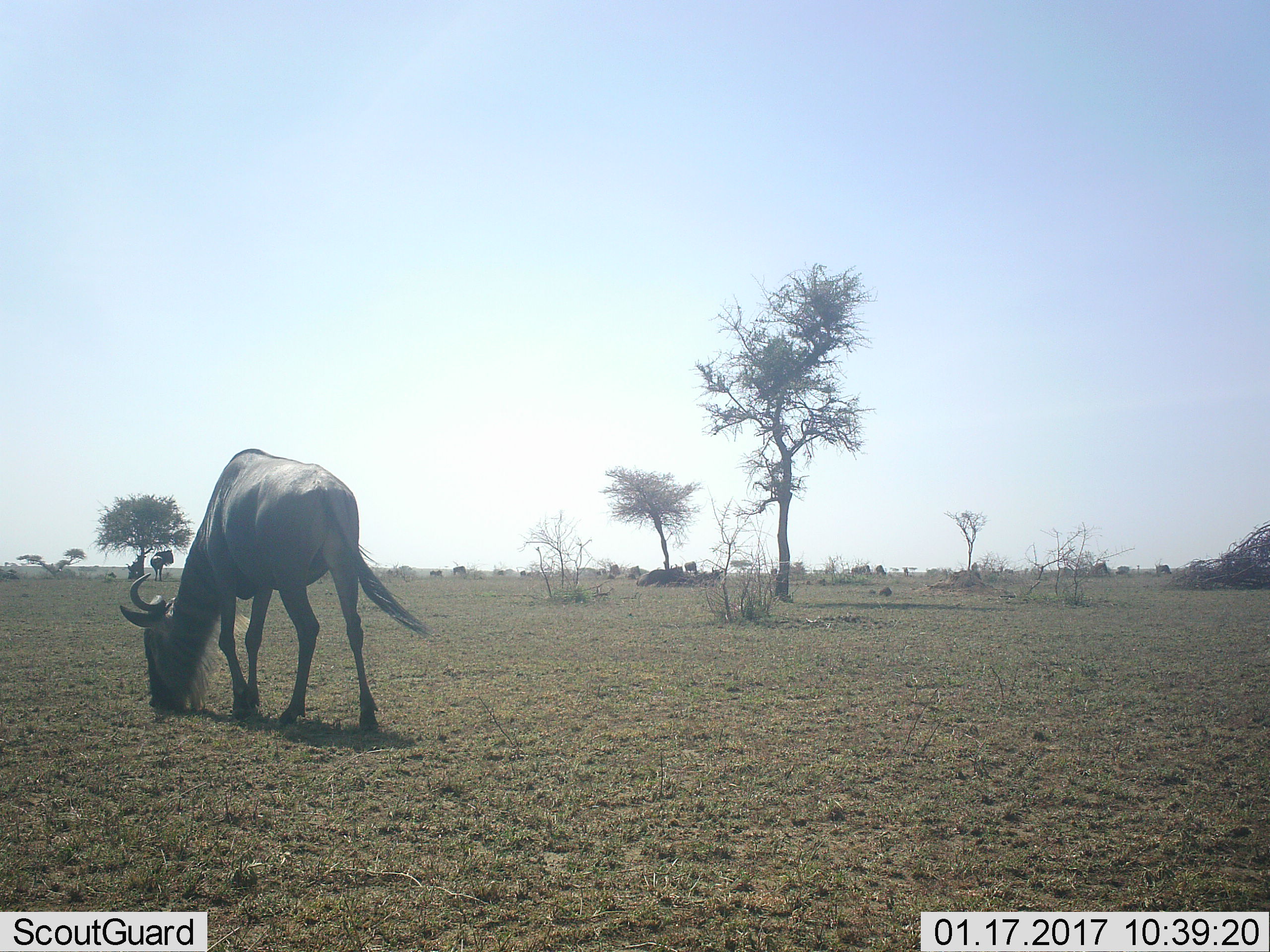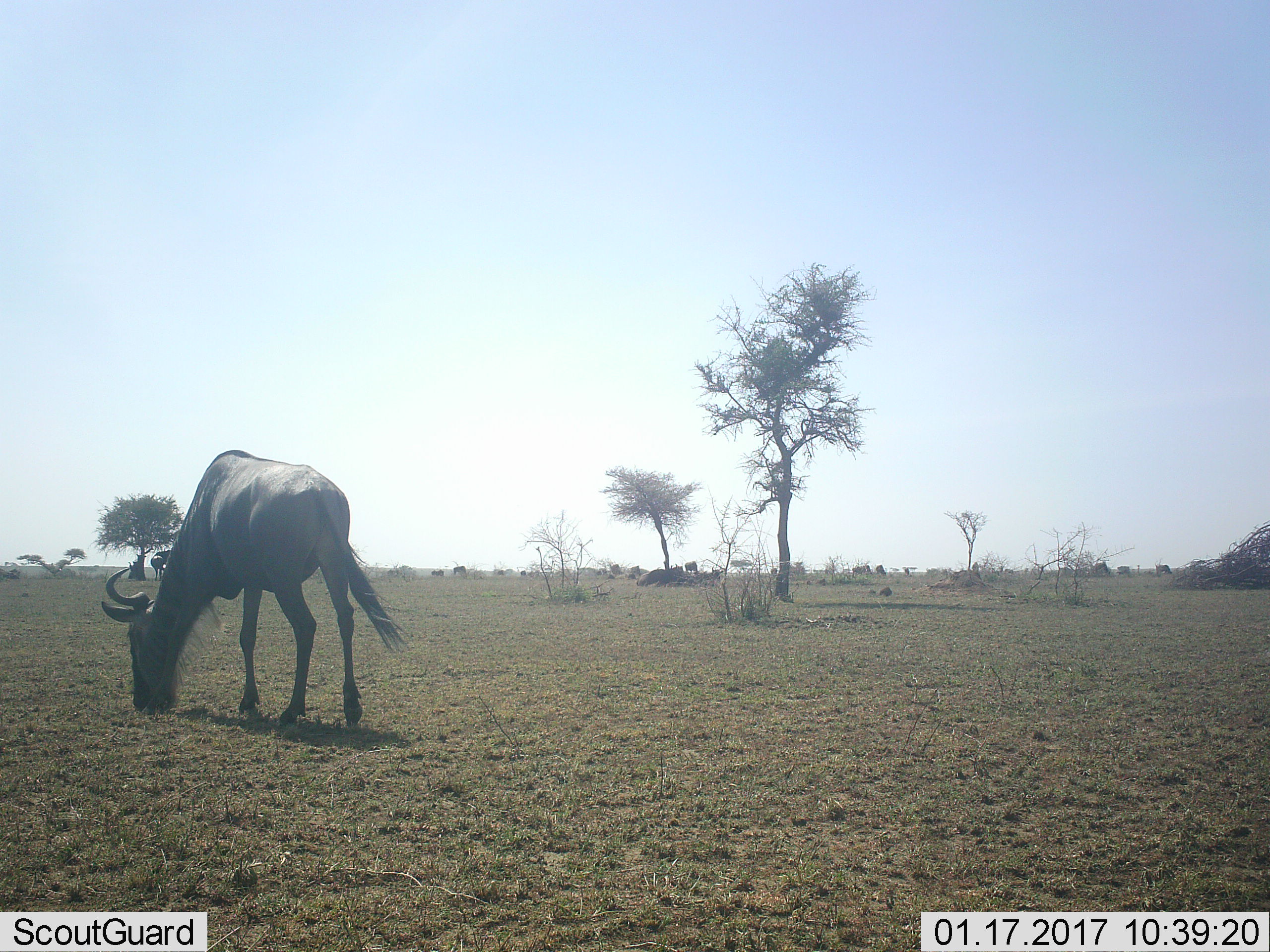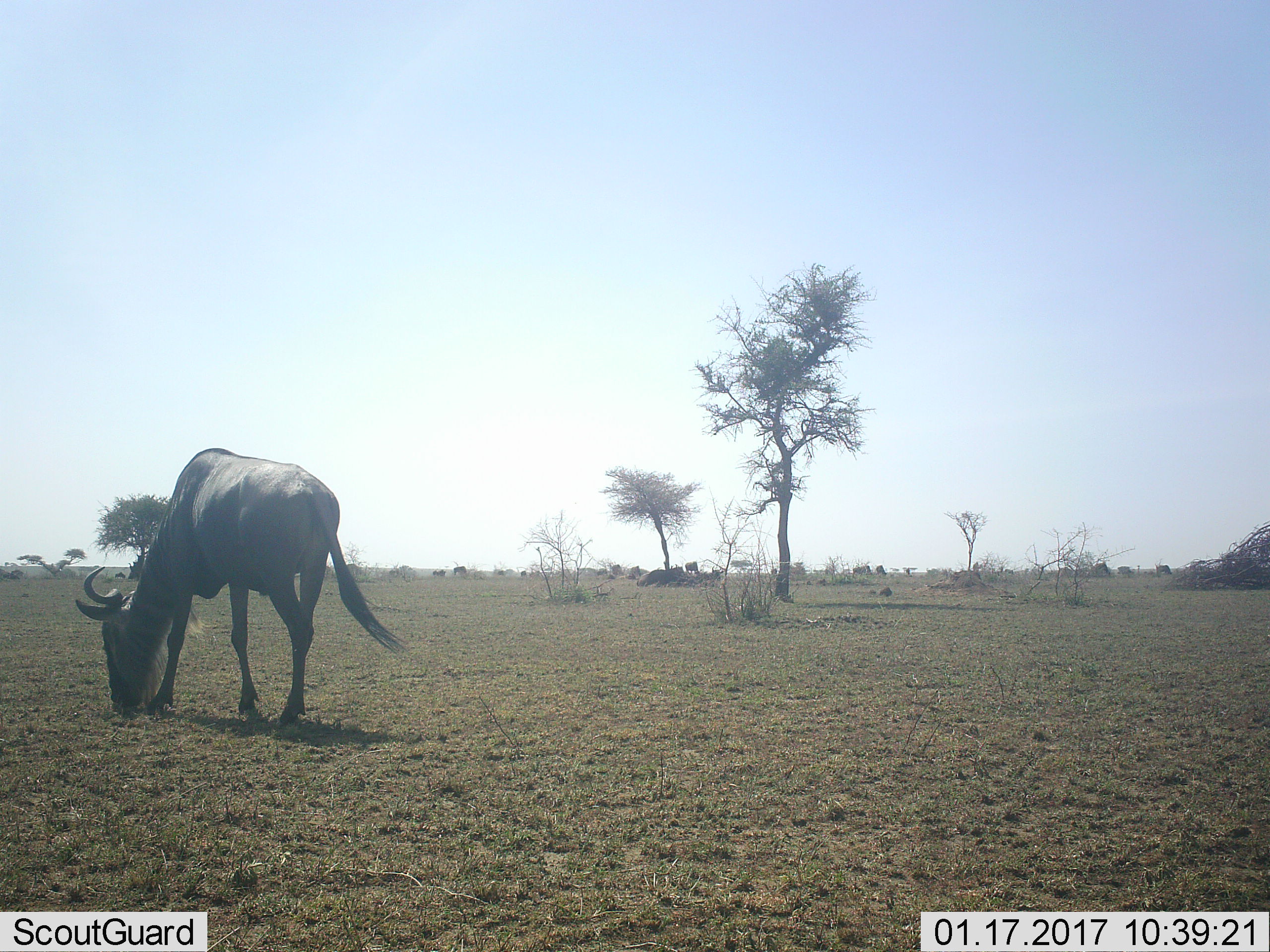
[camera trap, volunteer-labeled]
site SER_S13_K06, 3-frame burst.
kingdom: Animalia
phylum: Chordata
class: Mammalia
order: Artiodactyla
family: Bovidae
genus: Connochaetes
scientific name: Connochaetes taurinus taurinus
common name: blue wildebeest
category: wildebeestblue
Wildebeestblue (blue wildebeest) (Connochaetes taurinus taurinus), count 11-50. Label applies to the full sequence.